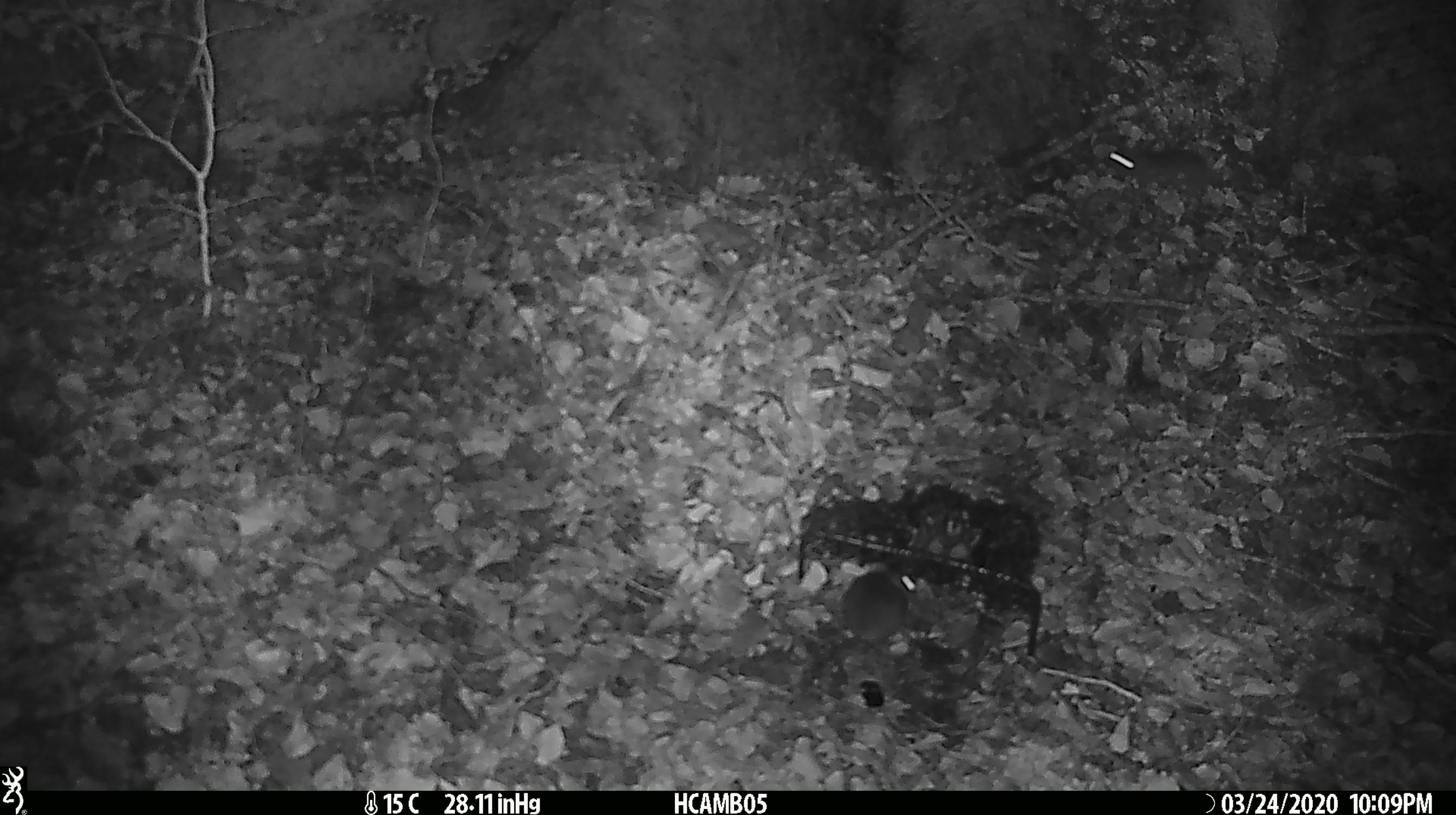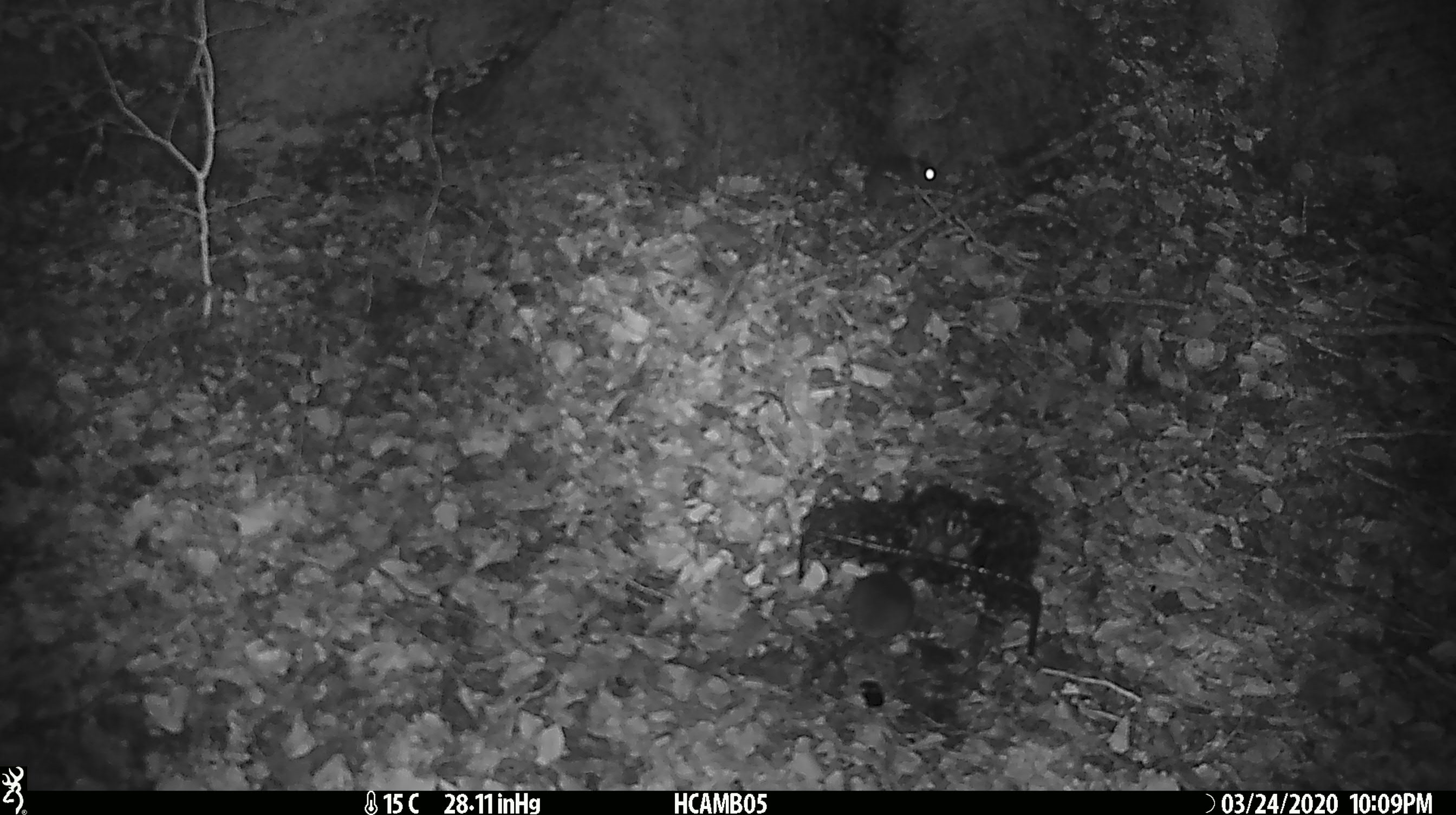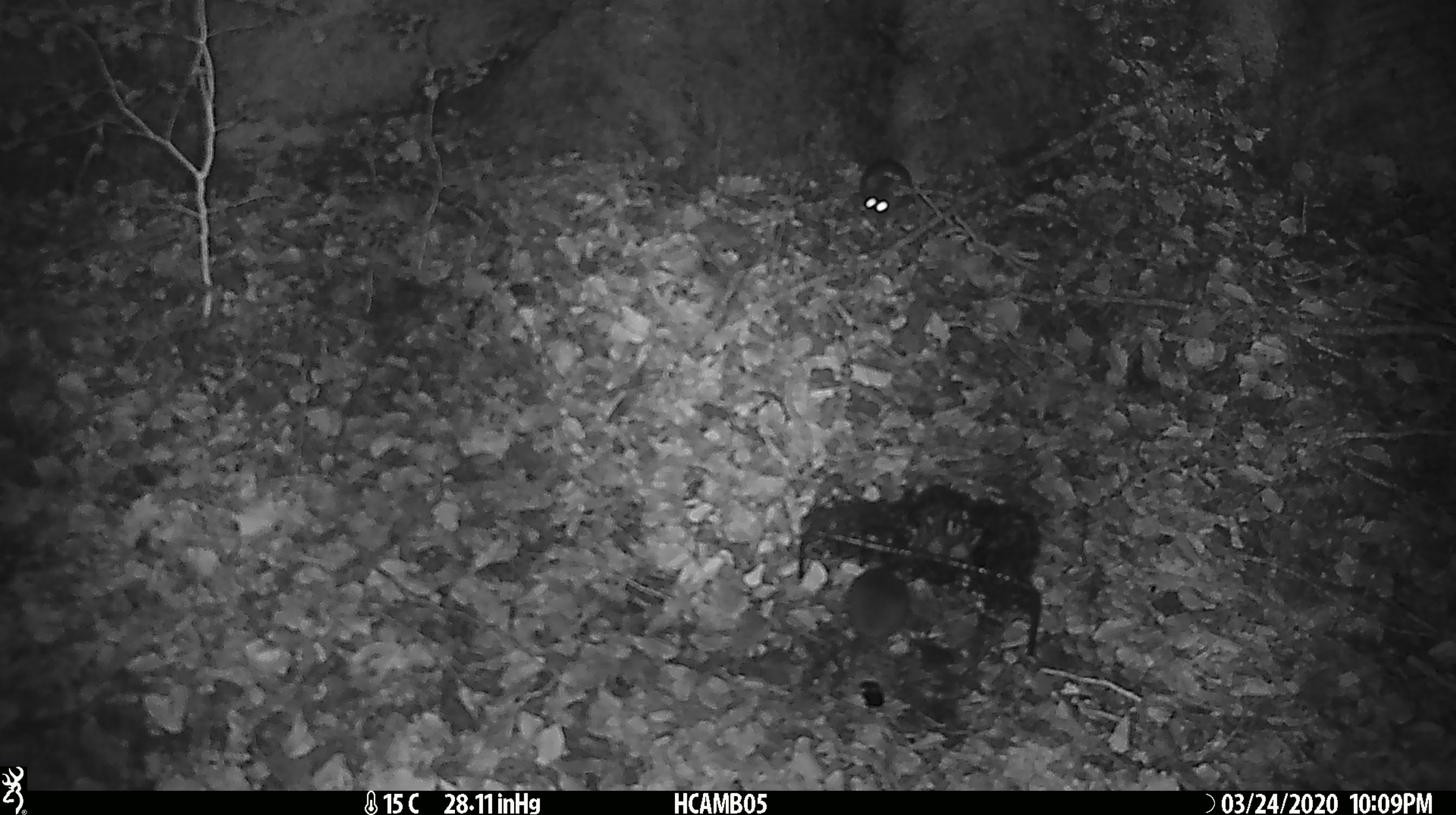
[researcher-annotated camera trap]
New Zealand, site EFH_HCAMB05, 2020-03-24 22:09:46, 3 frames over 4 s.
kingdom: Animalia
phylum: Chordata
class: Mammalia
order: Rodentia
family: Muridae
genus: Mus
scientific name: Mus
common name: mouse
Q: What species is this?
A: Mouse (Mus).